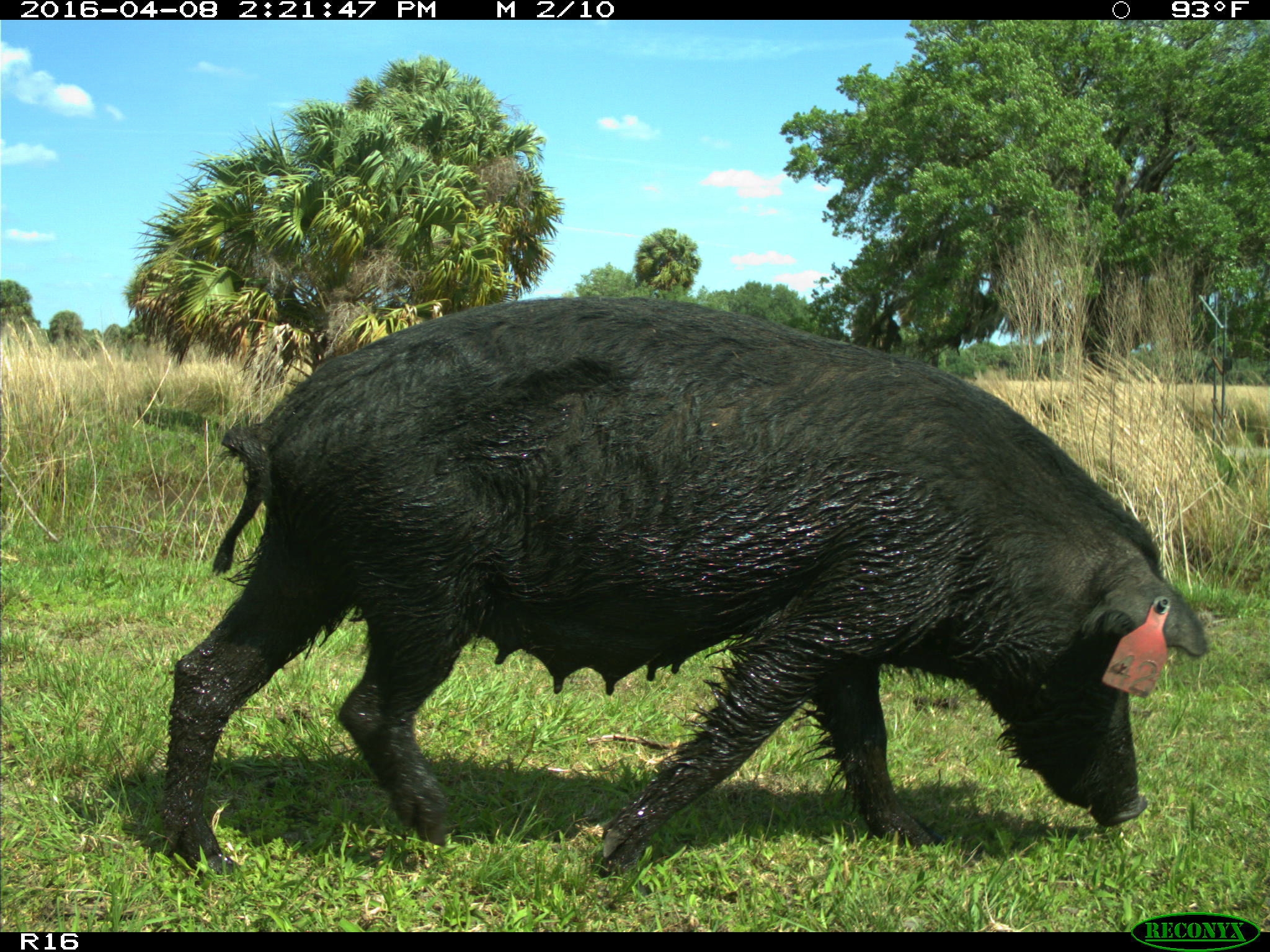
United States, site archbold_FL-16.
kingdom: Animalia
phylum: Chordata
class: Mammalia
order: Artiodactyla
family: Suidae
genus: Sus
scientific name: Sus scrofa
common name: wild boar